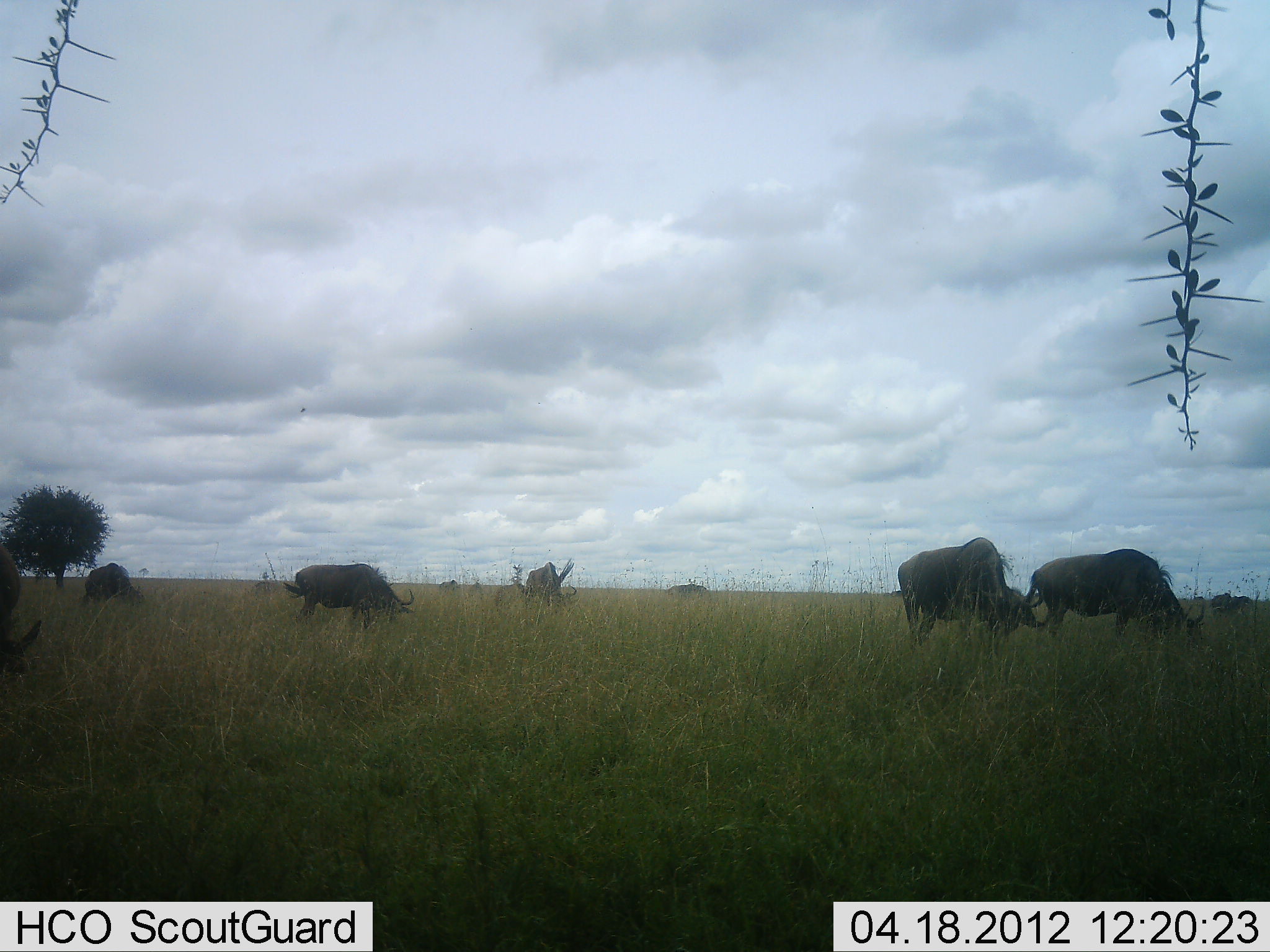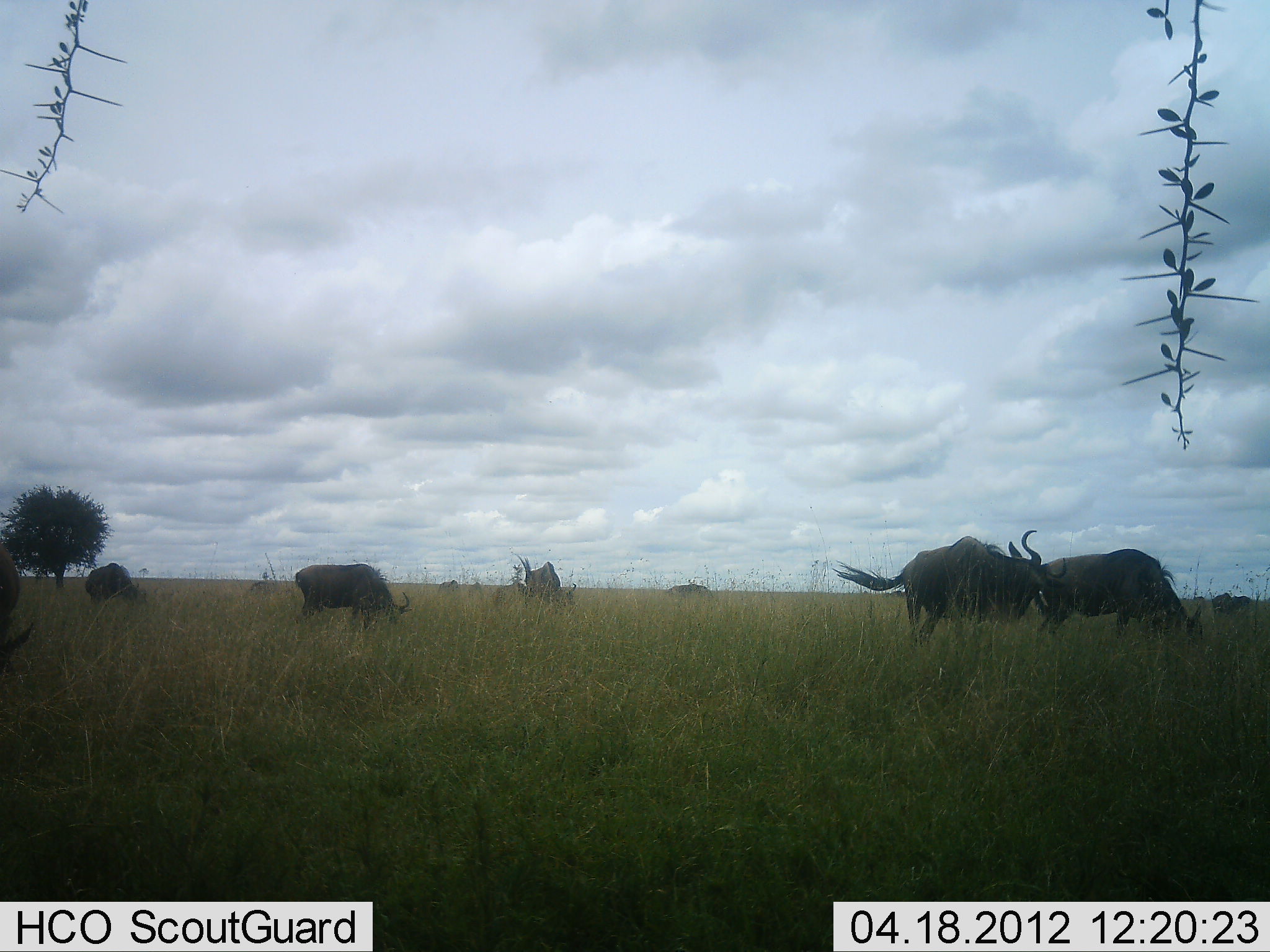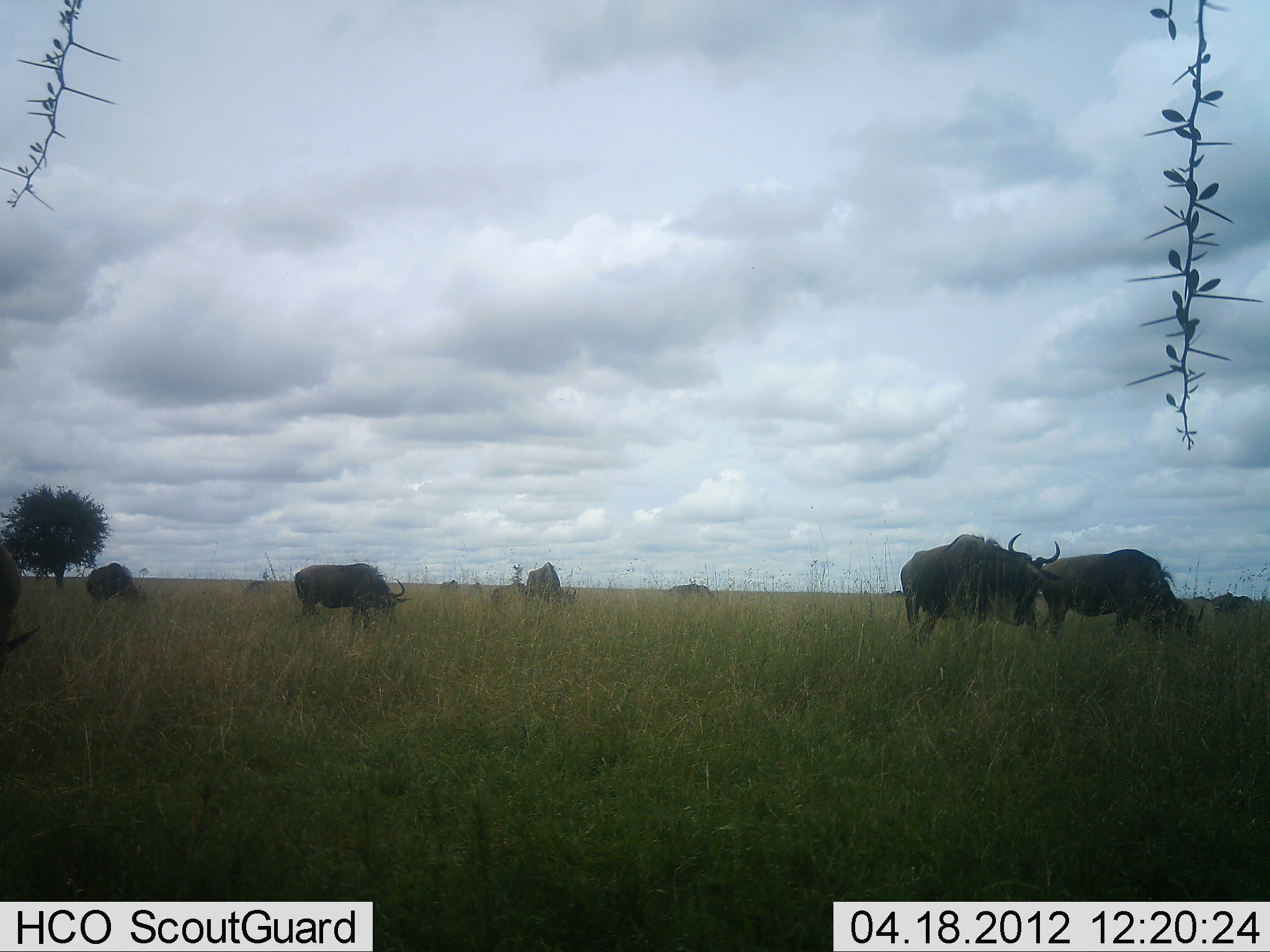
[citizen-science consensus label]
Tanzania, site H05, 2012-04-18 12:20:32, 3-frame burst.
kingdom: Animalia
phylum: Chordata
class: Mammalia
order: Artiodactyla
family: Bovidae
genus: Connochaetes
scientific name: Connochaetes taurinus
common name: blue wildebeest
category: wildebeest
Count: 8.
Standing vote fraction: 45%.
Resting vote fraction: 0%.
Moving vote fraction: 9%.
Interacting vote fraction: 14%.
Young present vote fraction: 0%.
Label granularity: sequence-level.